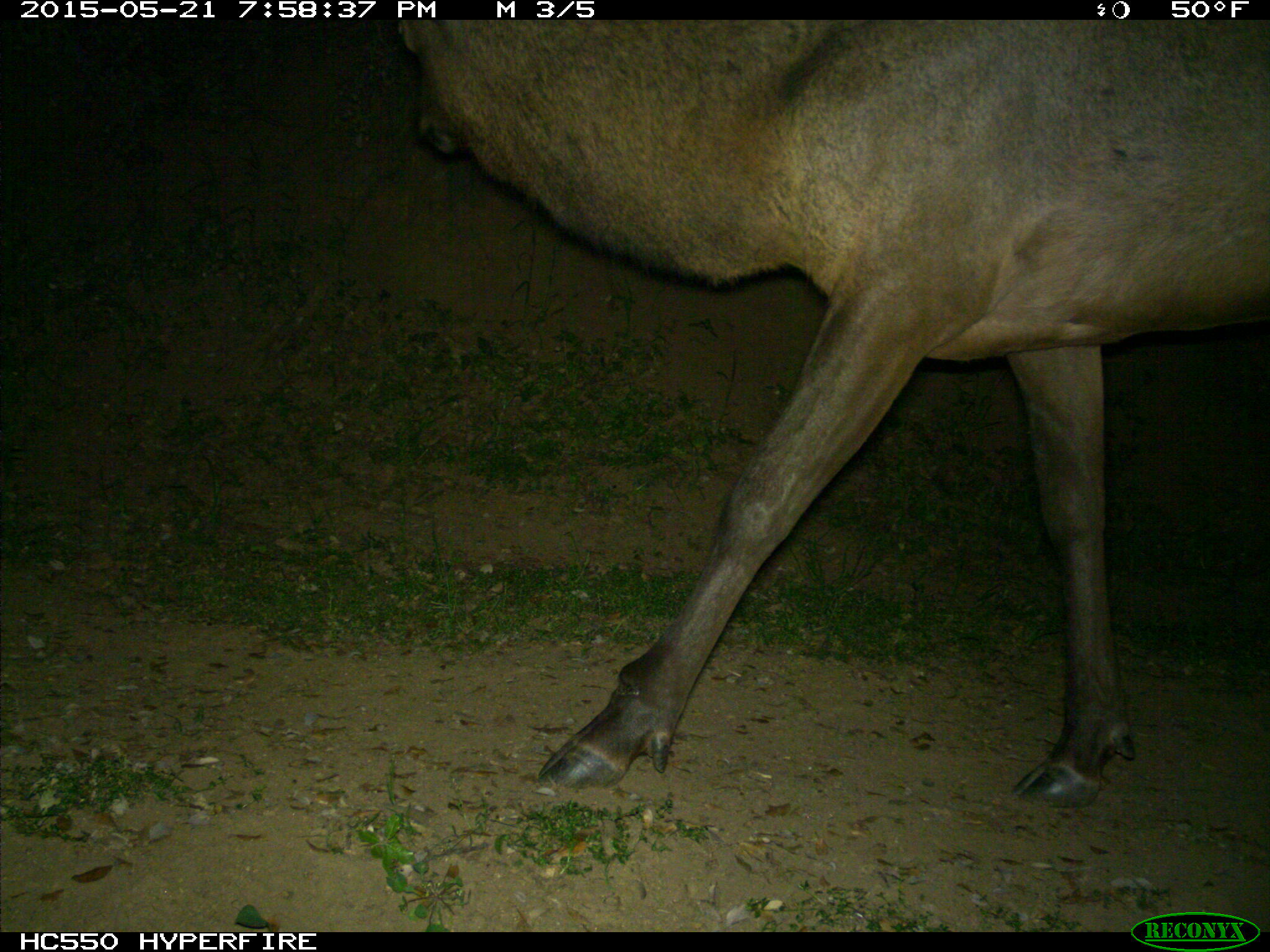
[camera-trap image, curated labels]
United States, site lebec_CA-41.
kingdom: Animalia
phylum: Chordata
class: Mammalia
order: Artiodactyla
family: Cervidae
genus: Cervus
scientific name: Cervus canadensis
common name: elk